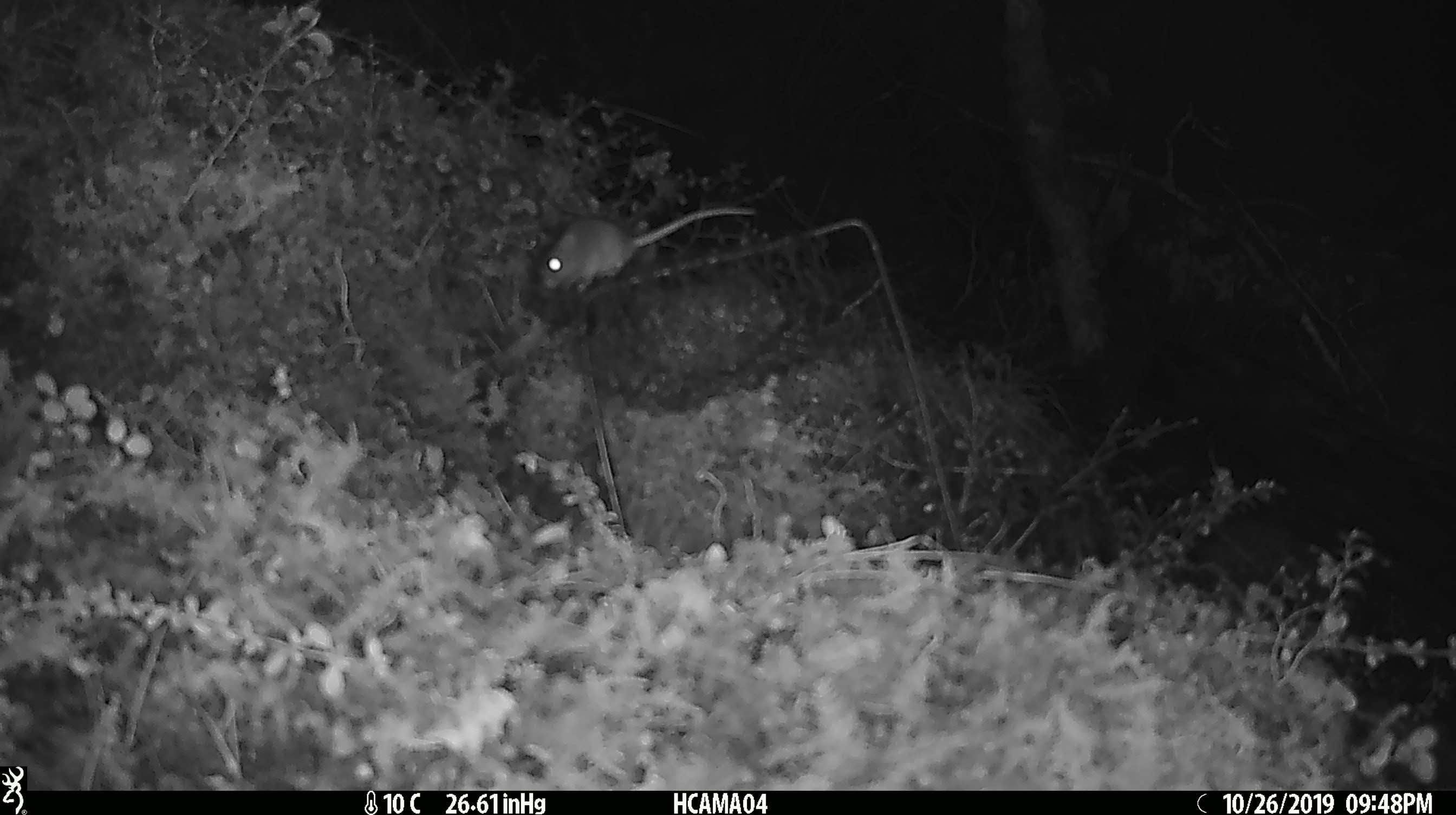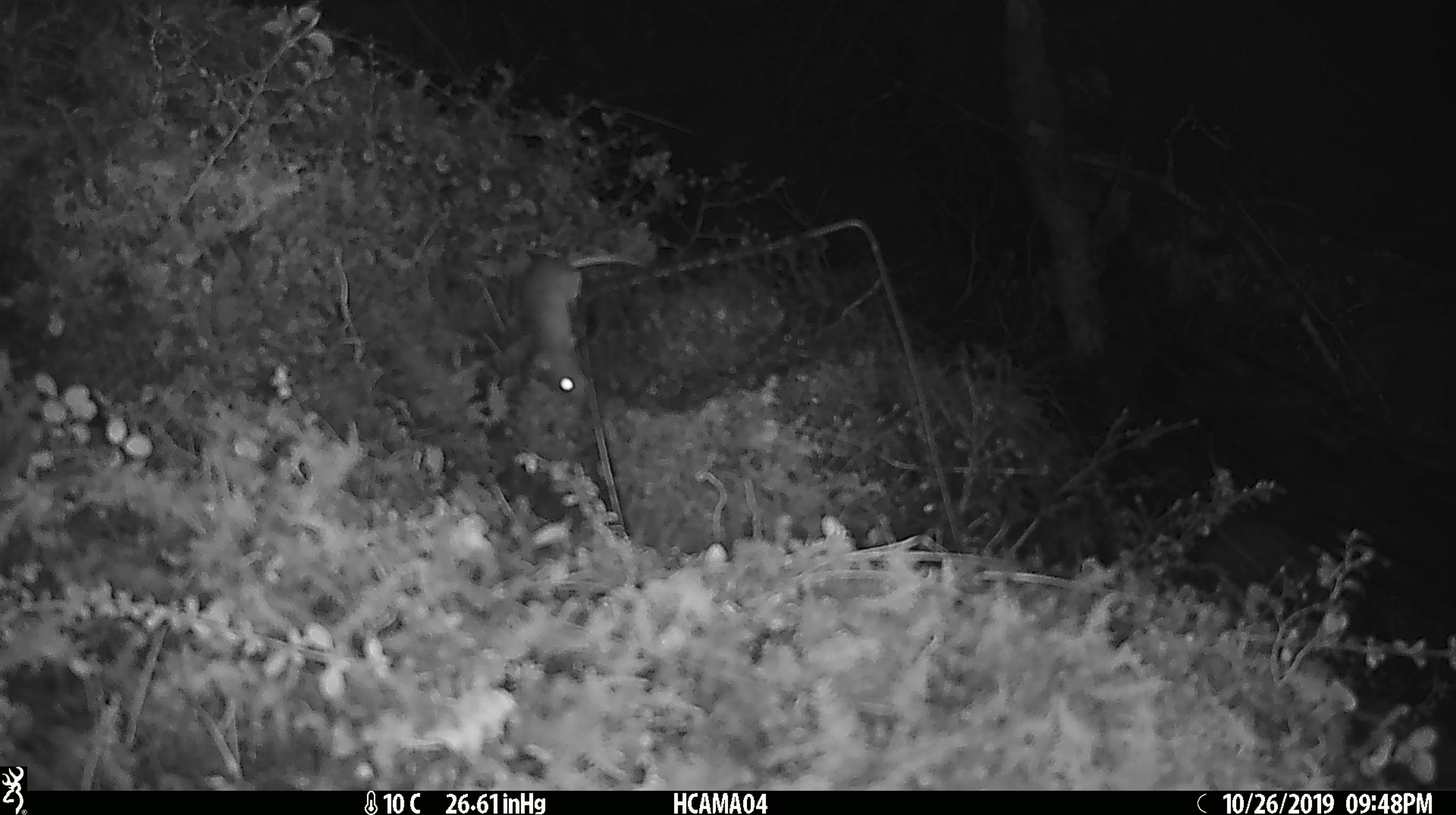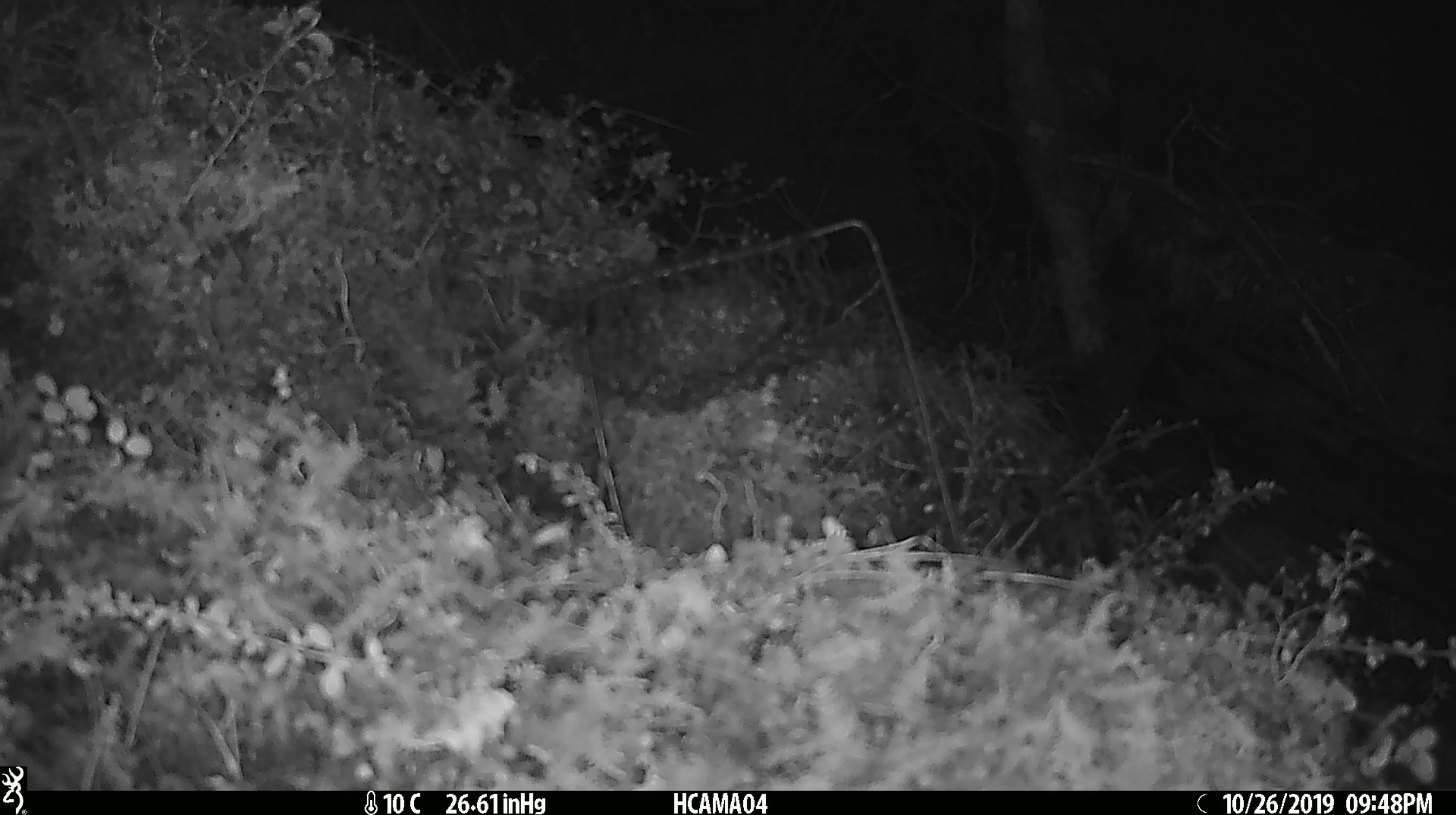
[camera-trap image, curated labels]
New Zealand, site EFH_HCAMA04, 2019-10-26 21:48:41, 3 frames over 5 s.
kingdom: Animalia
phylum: Chordata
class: Mammalia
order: Rodentia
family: Muridae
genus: Mus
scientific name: Mus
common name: mouse